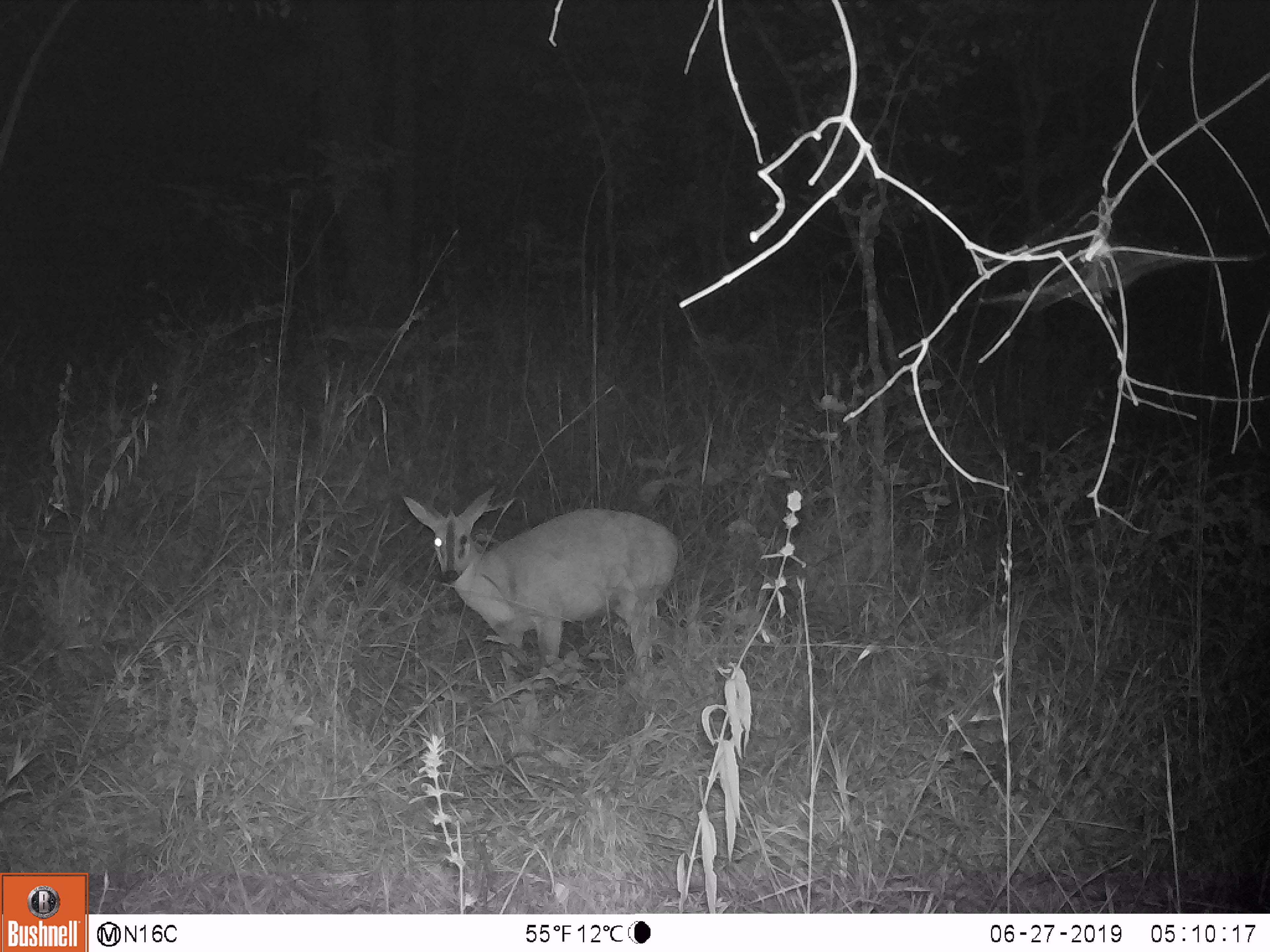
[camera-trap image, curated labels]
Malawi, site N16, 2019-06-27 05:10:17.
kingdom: Animalia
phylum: Chordata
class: Mammalia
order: Artiodactyla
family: Bovidae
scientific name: Antilopinae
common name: small antelope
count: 1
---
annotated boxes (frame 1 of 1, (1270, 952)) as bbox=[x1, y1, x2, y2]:
small antelope: bbox=[392, 484, 688, 700]